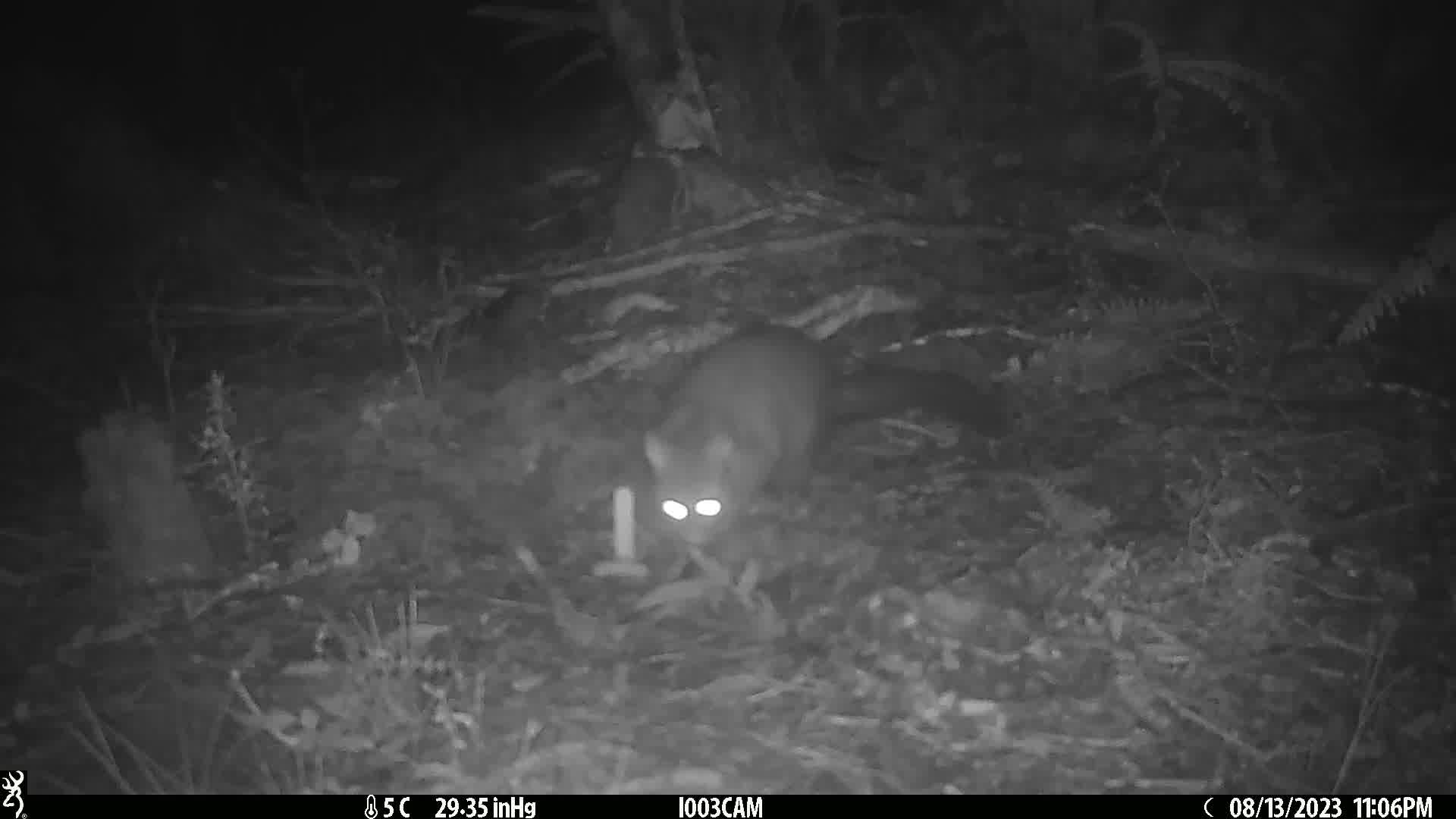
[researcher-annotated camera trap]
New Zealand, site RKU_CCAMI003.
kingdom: Animalia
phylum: Chordata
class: Mammalia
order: Diprotodontia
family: Phalangeridae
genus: Trichosurus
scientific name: Trichosurus vulpecula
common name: common brushtail possum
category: possum